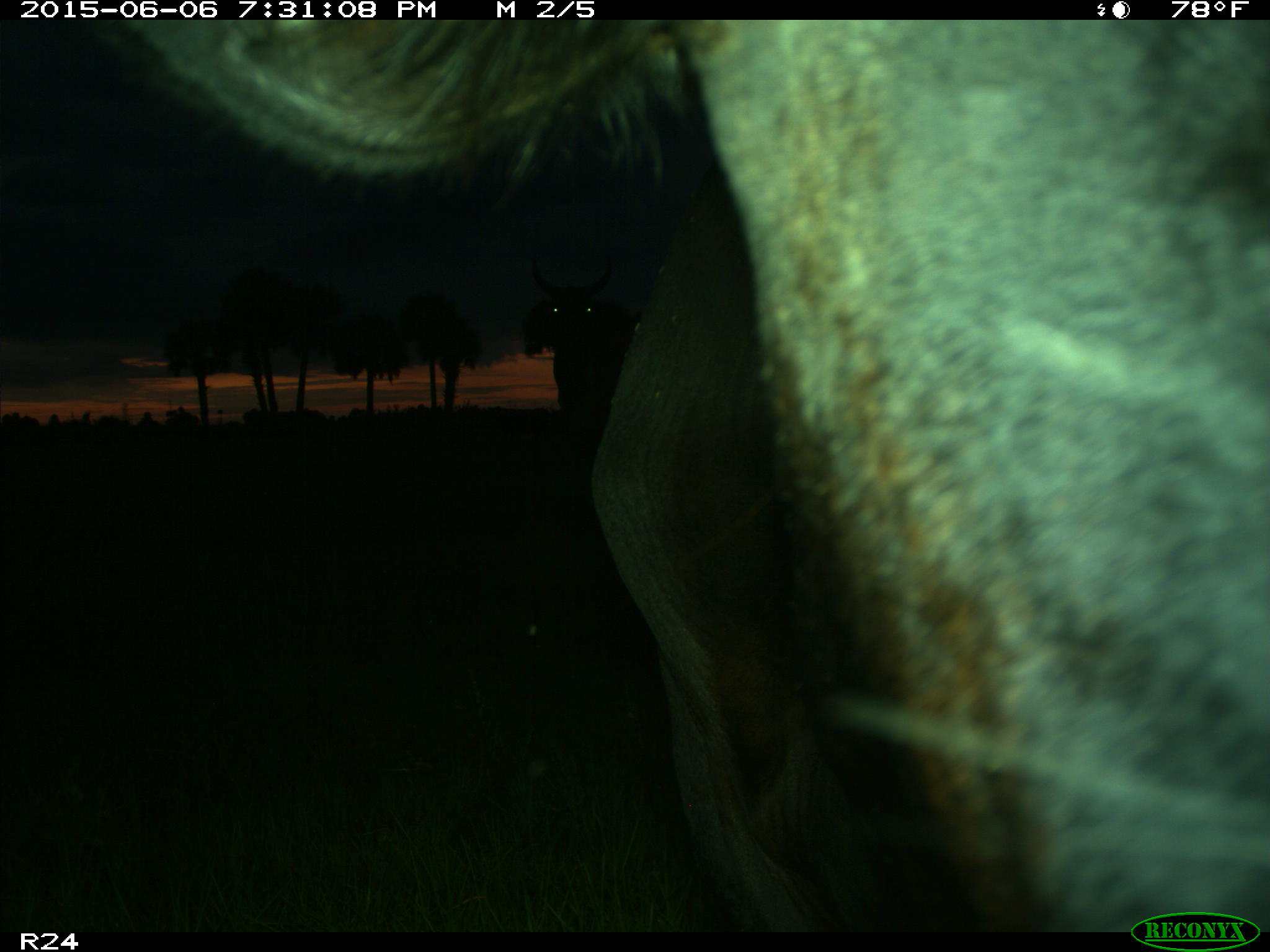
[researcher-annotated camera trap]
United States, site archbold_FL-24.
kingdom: Animalia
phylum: Chordata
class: Mammalia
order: Artiodactyla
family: Bovidae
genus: Bos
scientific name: Bos taurus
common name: domestic cow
Bos taurus (domestic cow).